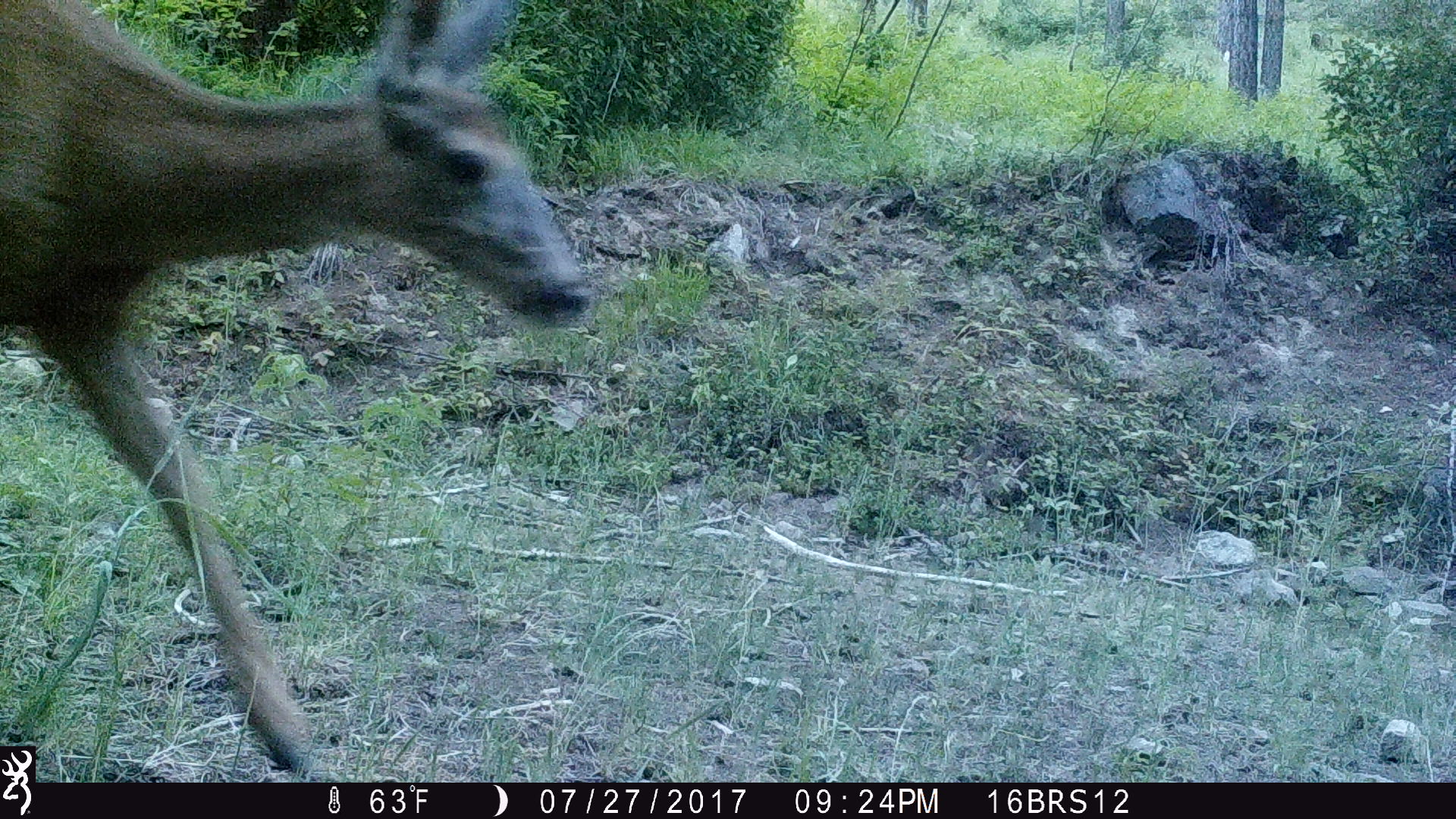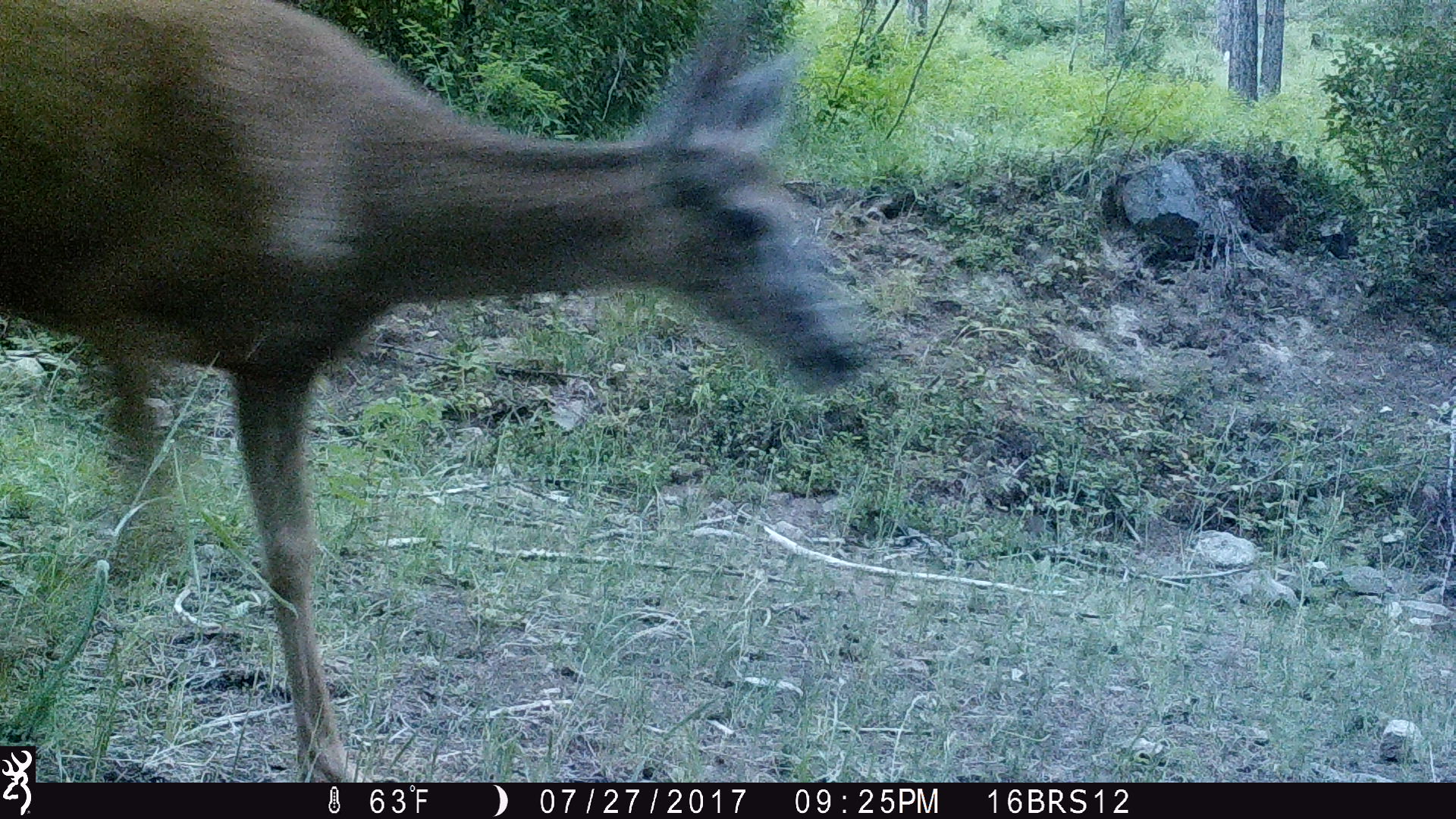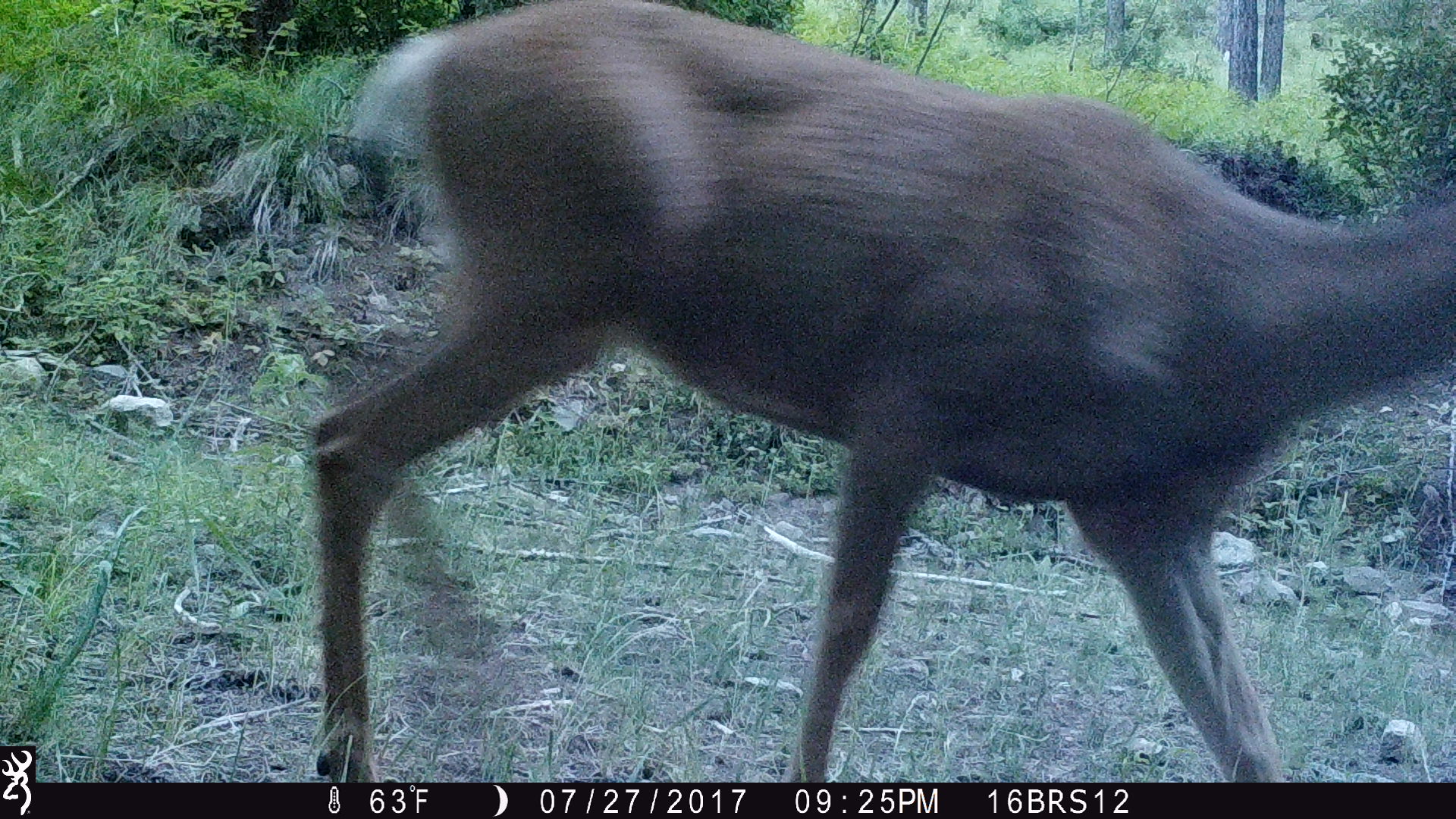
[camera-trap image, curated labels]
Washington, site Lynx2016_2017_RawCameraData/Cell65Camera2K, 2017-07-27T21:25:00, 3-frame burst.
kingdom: Animalia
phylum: Chordata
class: Mammalia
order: Artiodactyla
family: Cervidae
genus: Odocoileus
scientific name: Odocoileus hemionus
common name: mule deer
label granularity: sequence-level